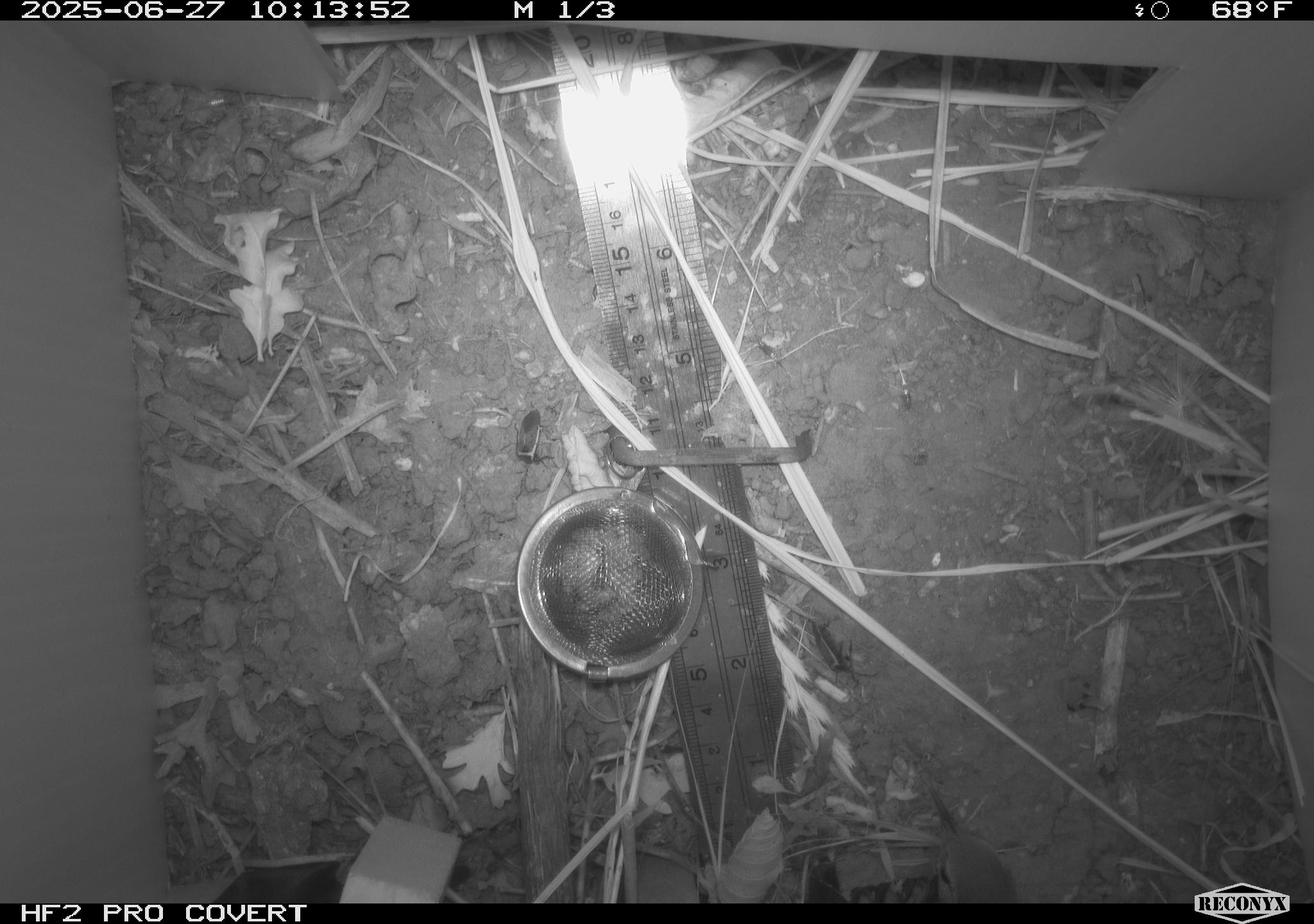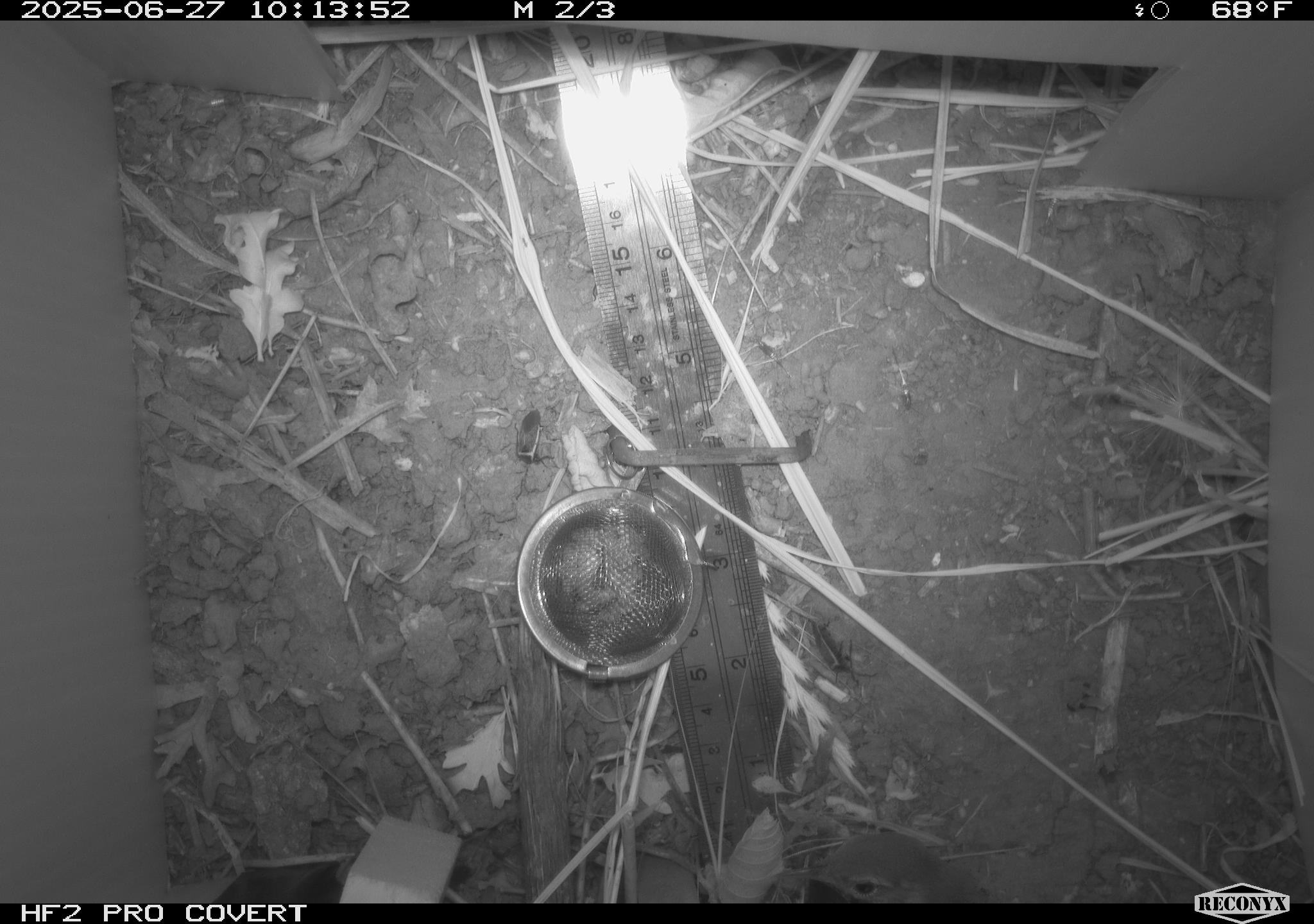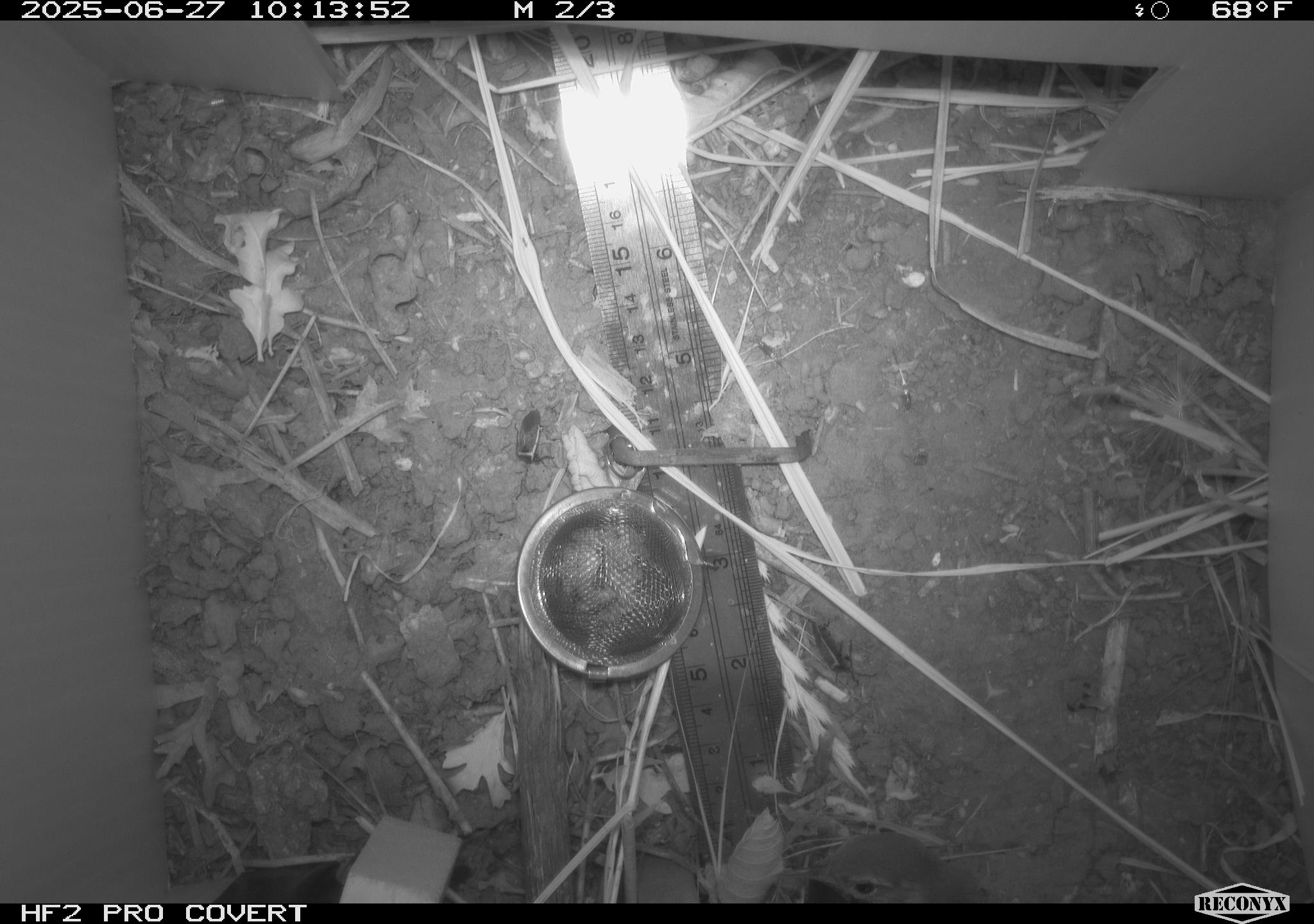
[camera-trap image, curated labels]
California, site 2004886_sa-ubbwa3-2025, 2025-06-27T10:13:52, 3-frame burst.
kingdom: Animalia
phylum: Chordata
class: Aves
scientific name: Aves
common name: bird